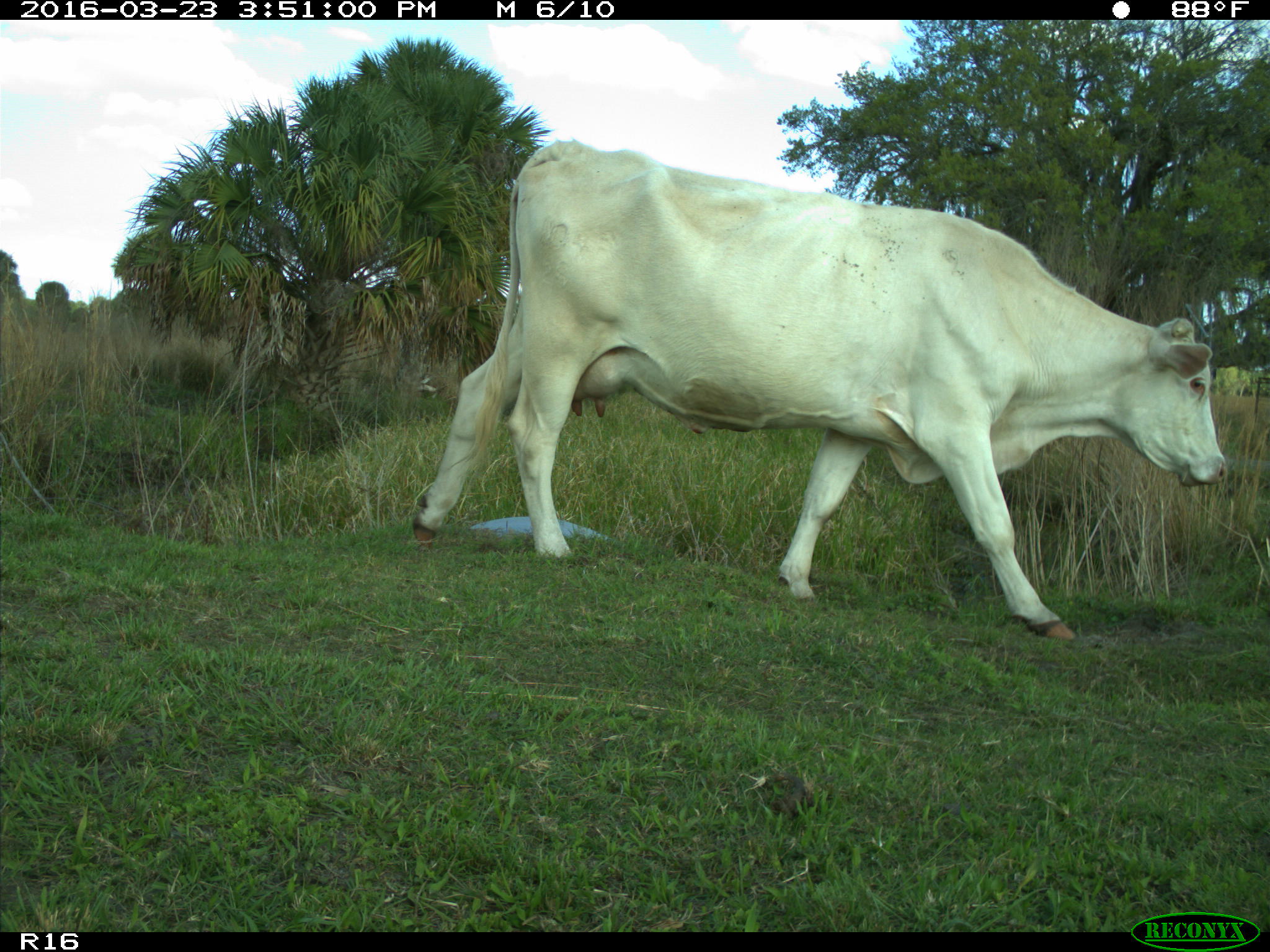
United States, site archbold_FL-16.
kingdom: Animalia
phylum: Chordata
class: Mammalia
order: Artiodactyla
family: Bovidae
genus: Bos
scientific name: Bos taurus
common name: domestic cow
Bos taurus (domestic cow).